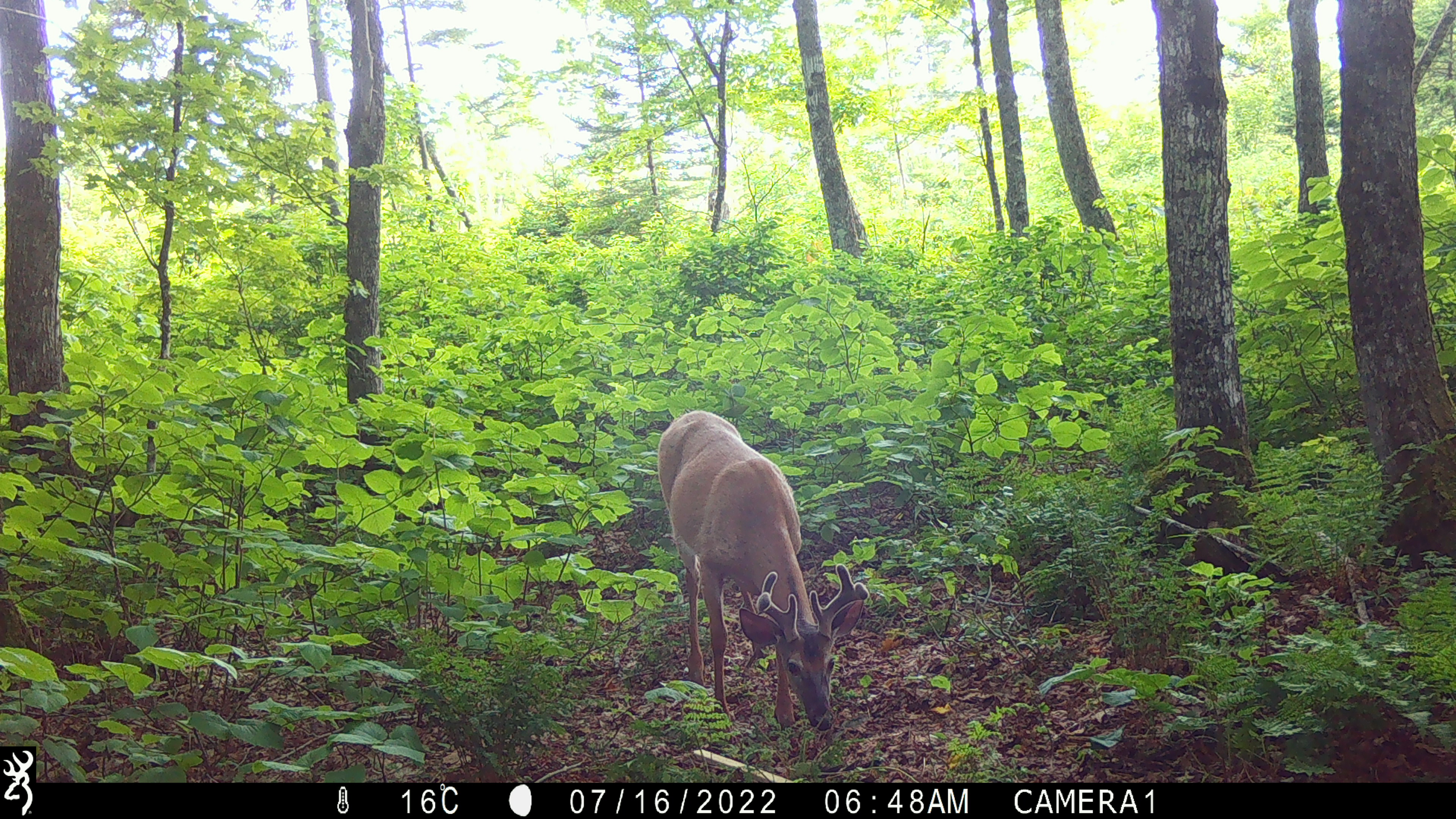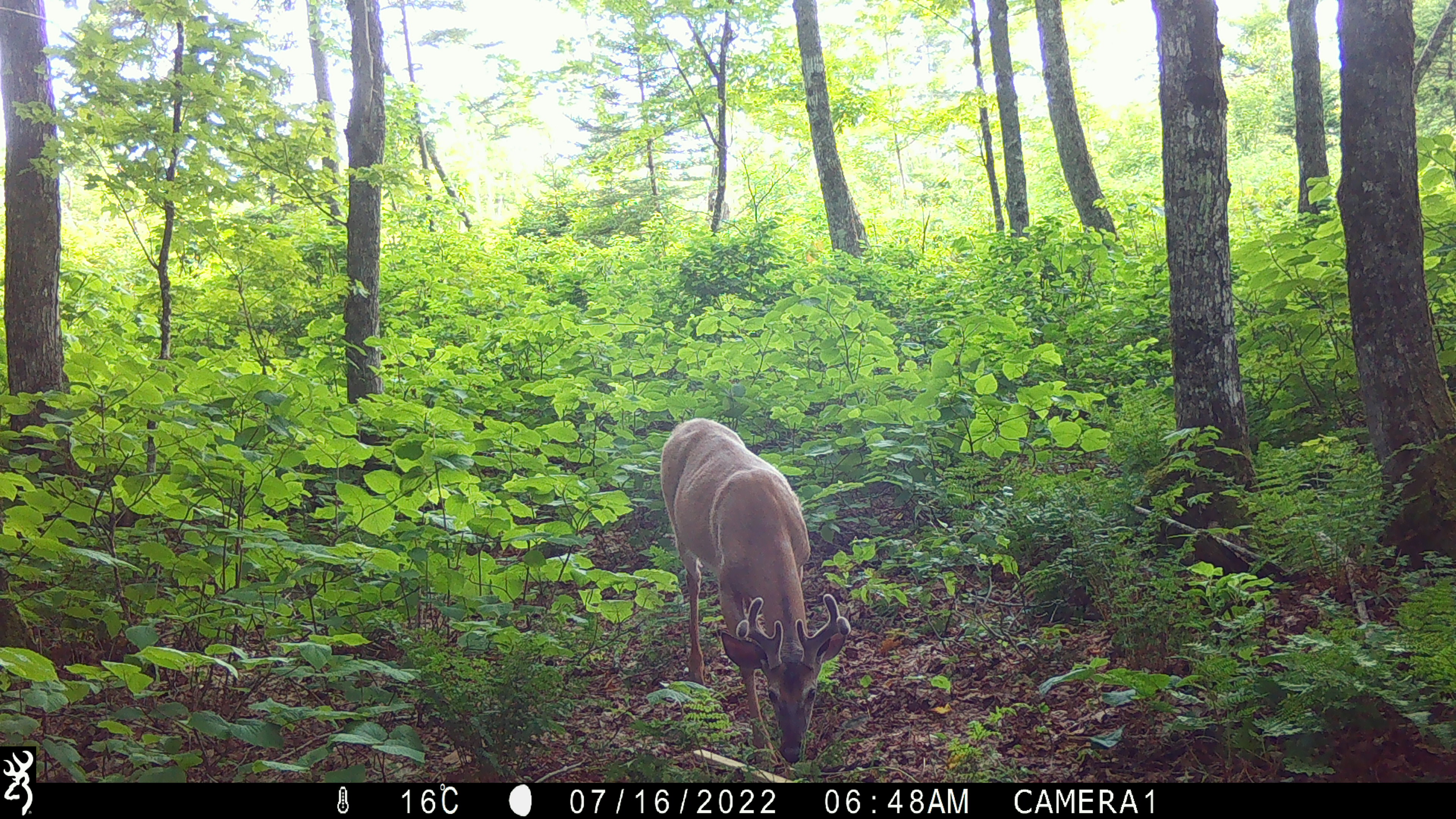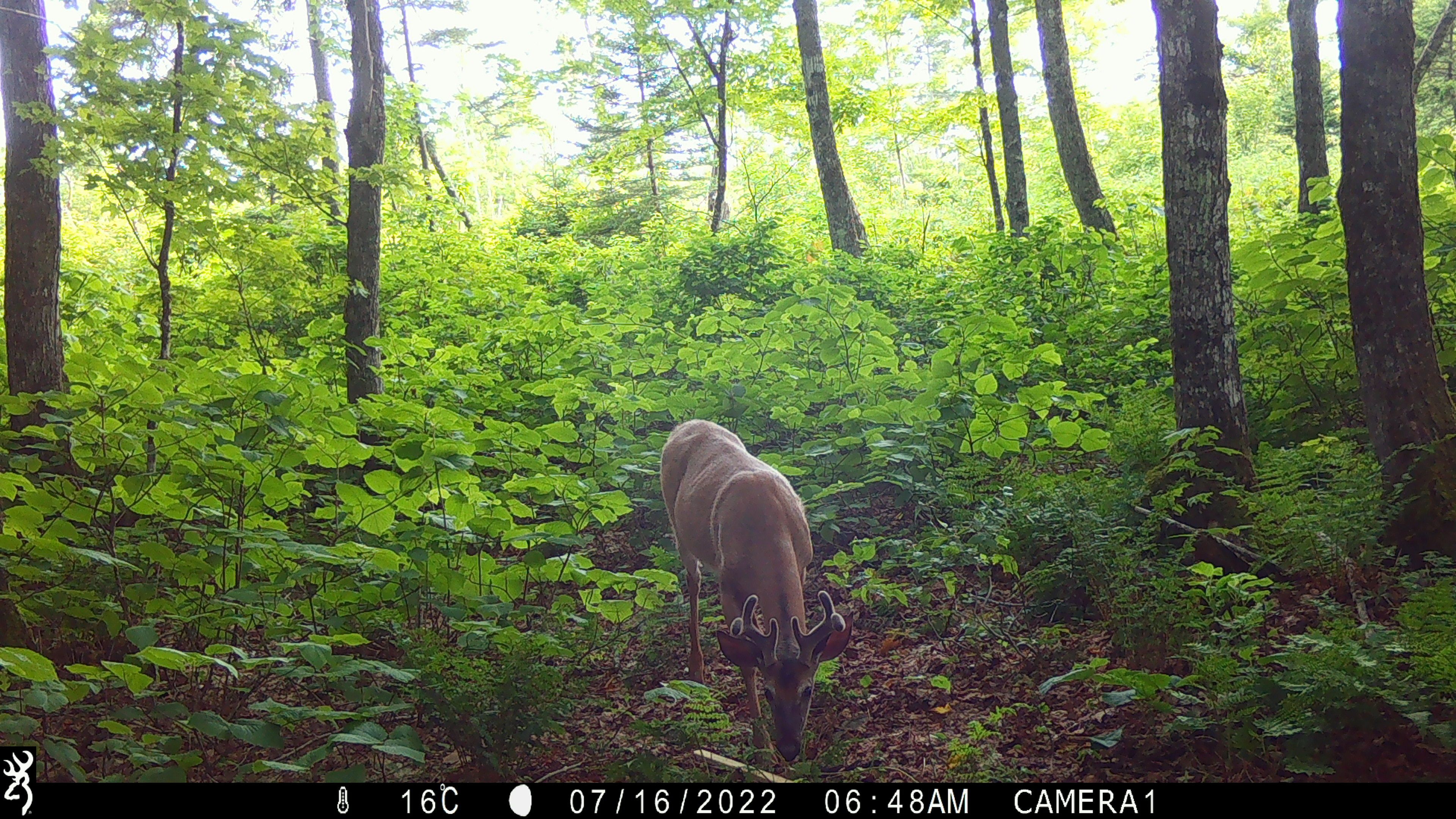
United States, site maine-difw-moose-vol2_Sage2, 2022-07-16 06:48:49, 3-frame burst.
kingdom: Animalia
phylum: Chordata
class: Mammalia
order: Artiodactyla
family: Cervidae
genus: Odocoileus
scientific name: Odocoileus virginianus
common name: white-tailed deer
White-tailed deer (Odocoileus virginianus).